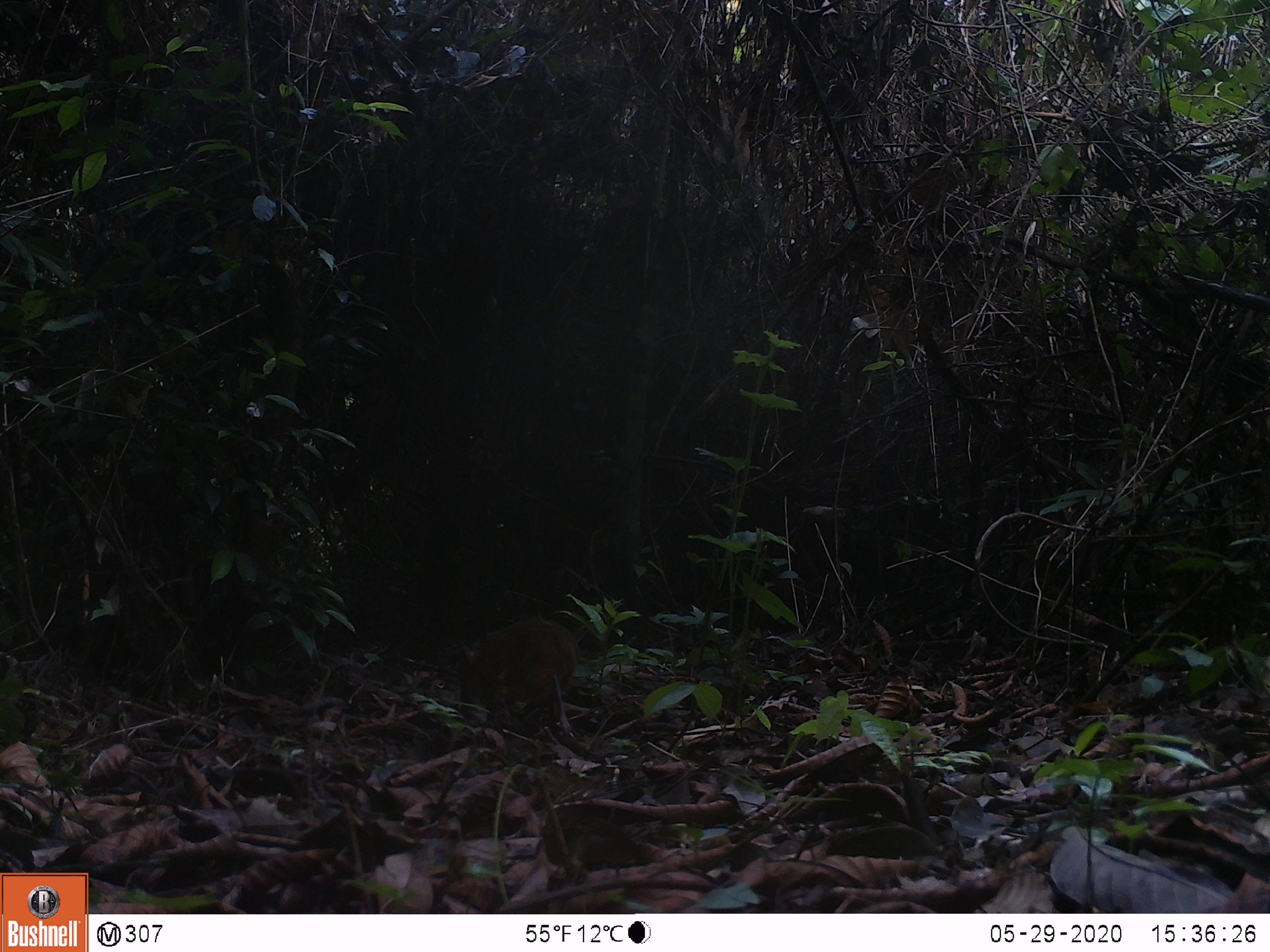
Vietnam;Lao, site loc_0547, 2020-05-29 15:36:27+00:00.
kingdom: Animalia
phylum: Chordata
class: Mammalia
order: Artiodactyla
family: Tragulidae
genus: Moschiola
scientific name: Moschiola meminna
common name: chevrotain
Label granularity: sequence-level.